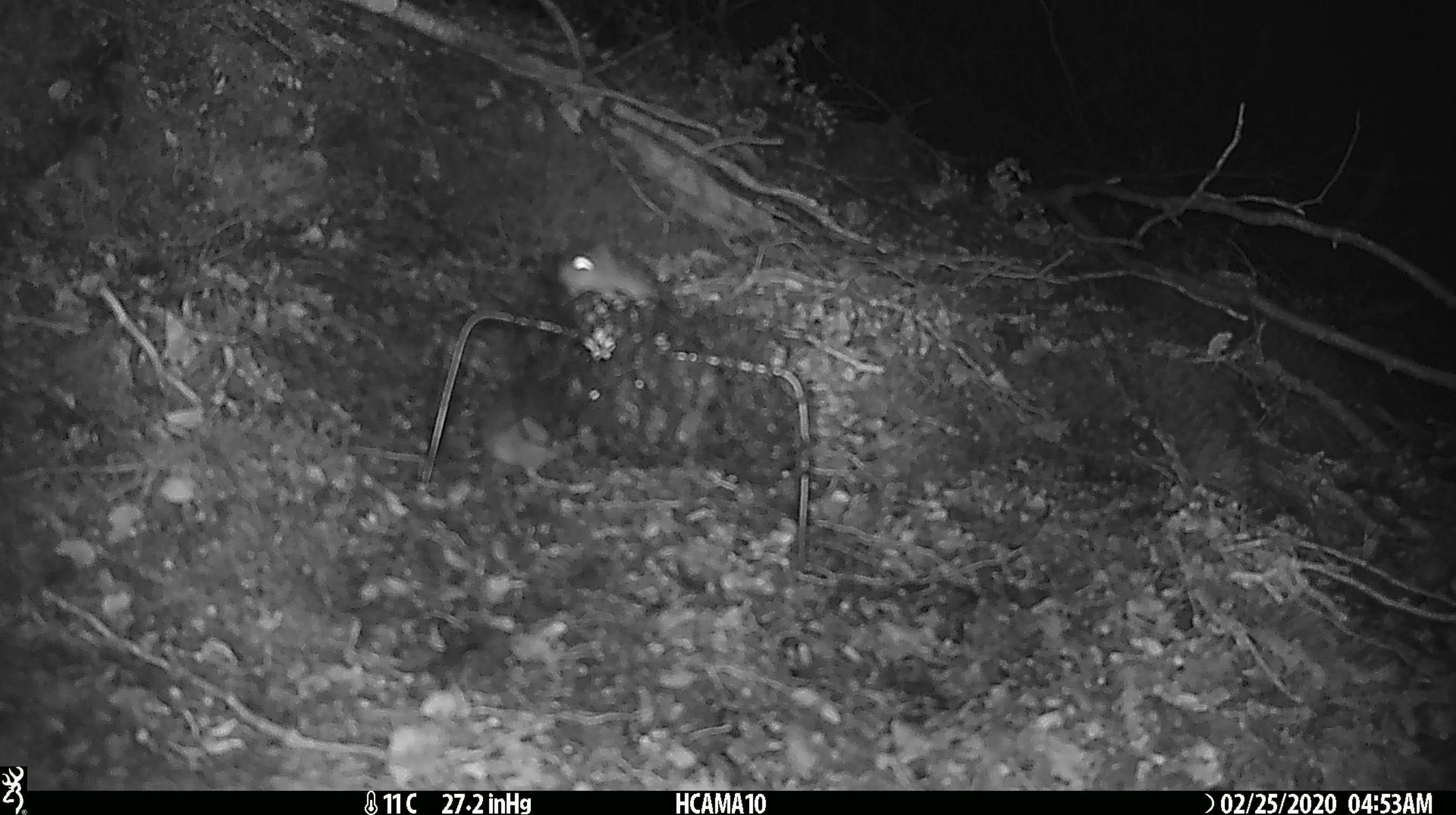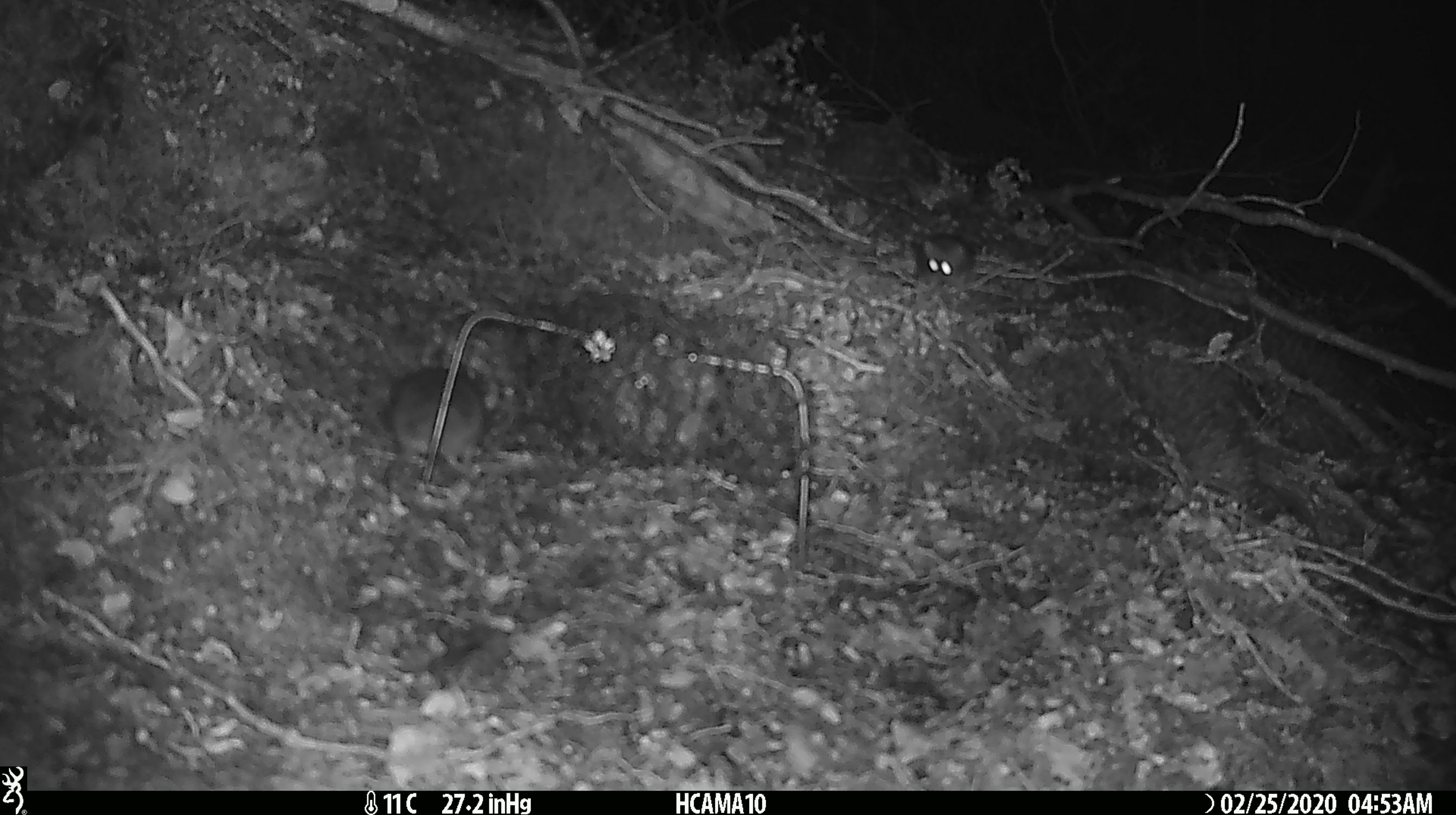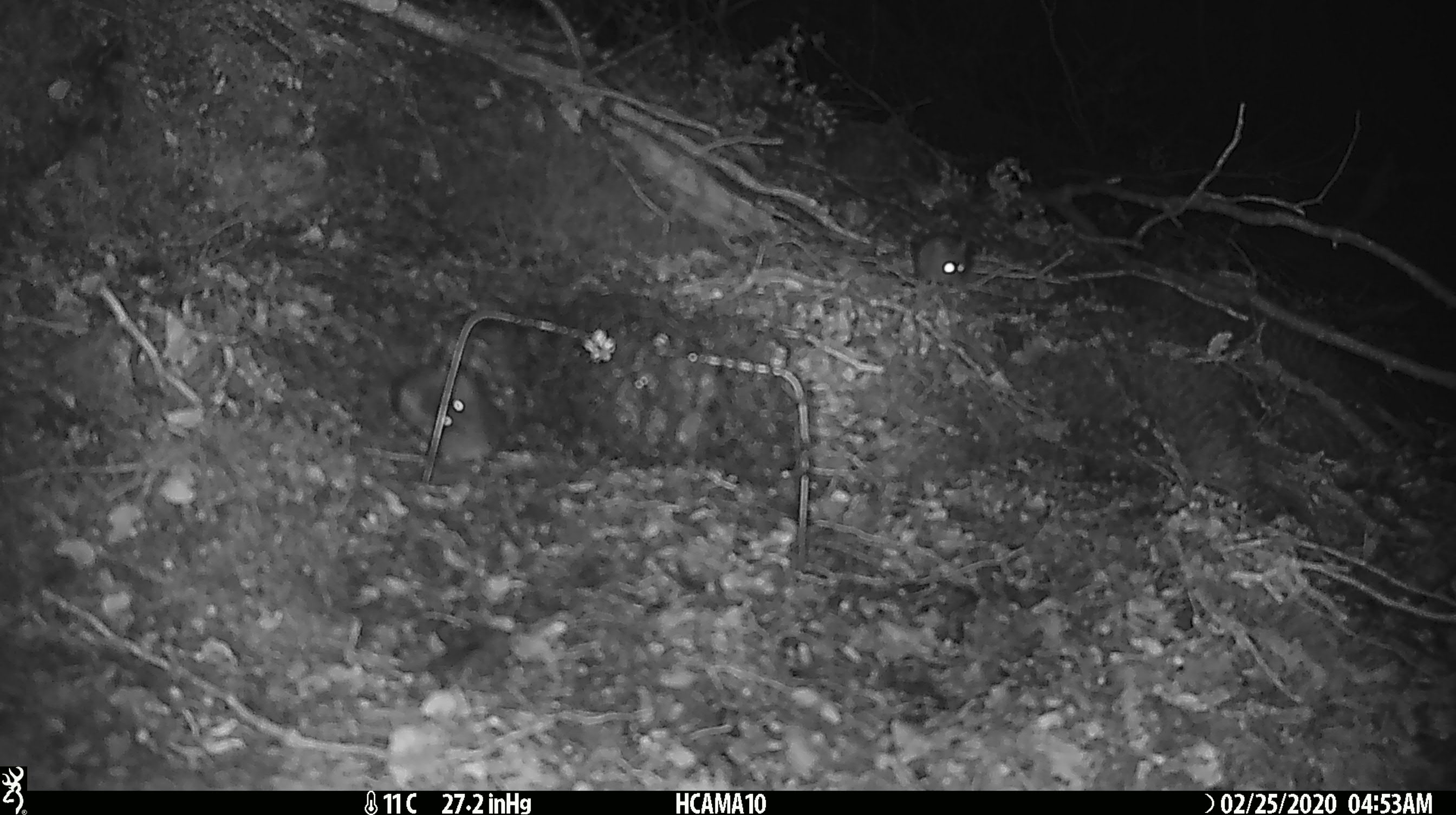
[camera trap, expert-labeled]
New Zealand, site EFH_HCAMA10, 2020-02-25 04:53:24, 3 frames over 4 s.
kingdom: Animalia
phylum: Chordata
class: Mammalia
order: Rodentia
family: Muridae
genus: Mus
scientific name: Mus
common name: mouse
Mouse (Mus).